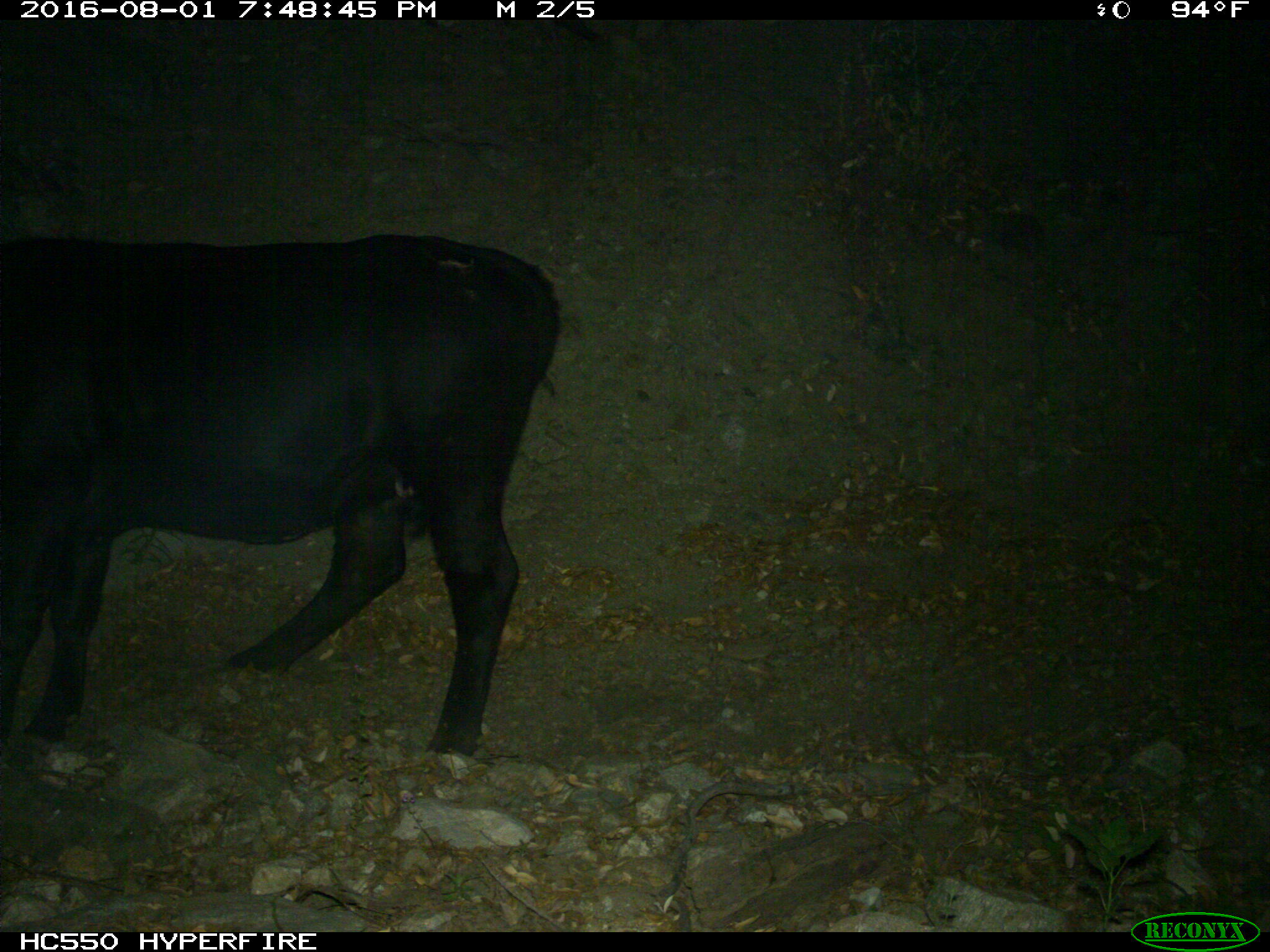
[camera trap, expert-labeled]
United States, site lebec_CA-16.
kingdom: Animalia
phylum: Chordata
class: Mammalia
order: Artiodactyla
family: Bovidae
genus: Bos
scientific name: Bos taurus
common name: domestic cow